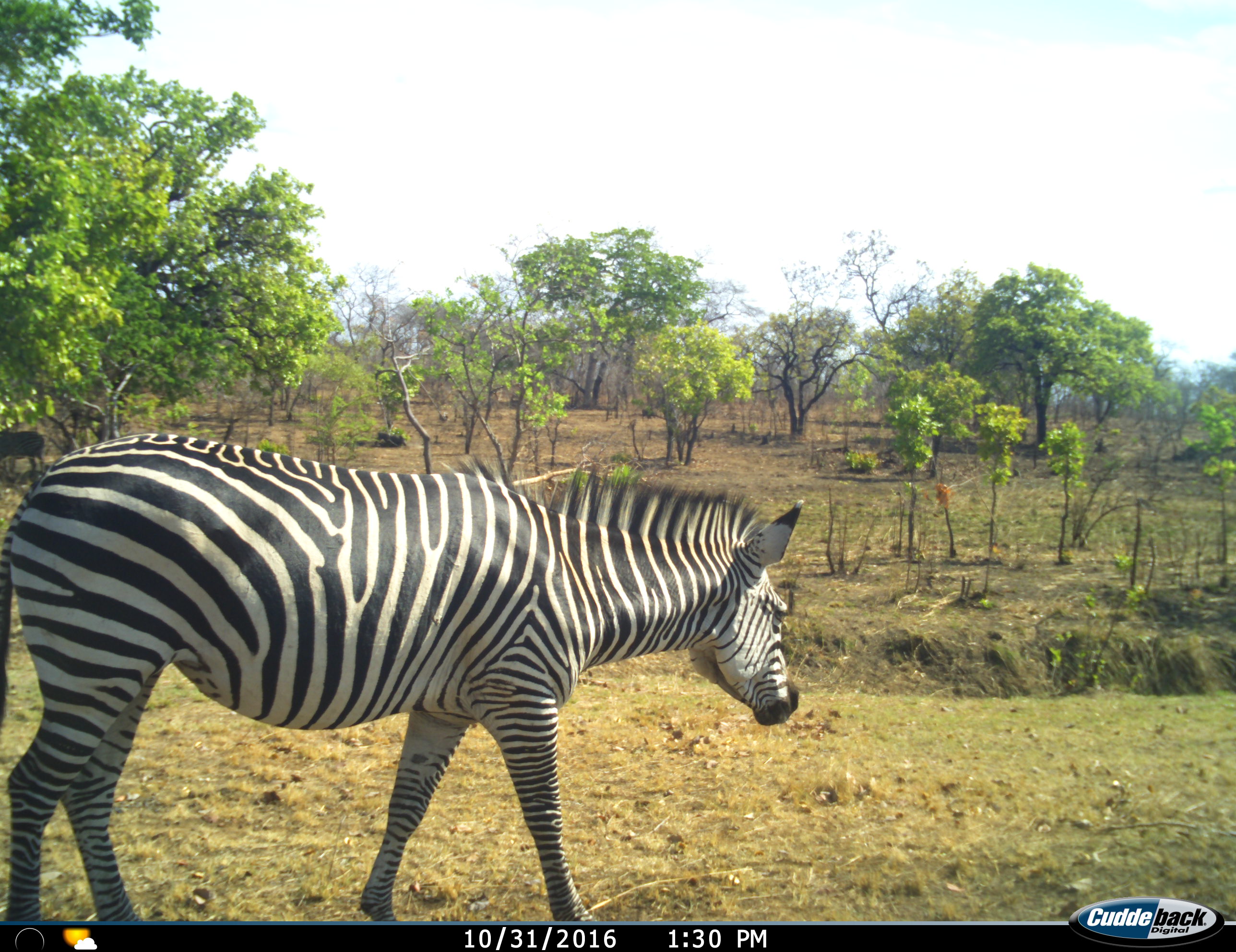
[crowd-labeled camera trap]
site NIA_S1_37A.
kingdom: Animalia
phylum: Chordata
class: Mammalia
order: Perissodactyla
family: Equidae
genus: Equus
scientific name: Equus quagga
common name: plains zebra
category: zebraplains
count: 1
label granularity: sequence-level